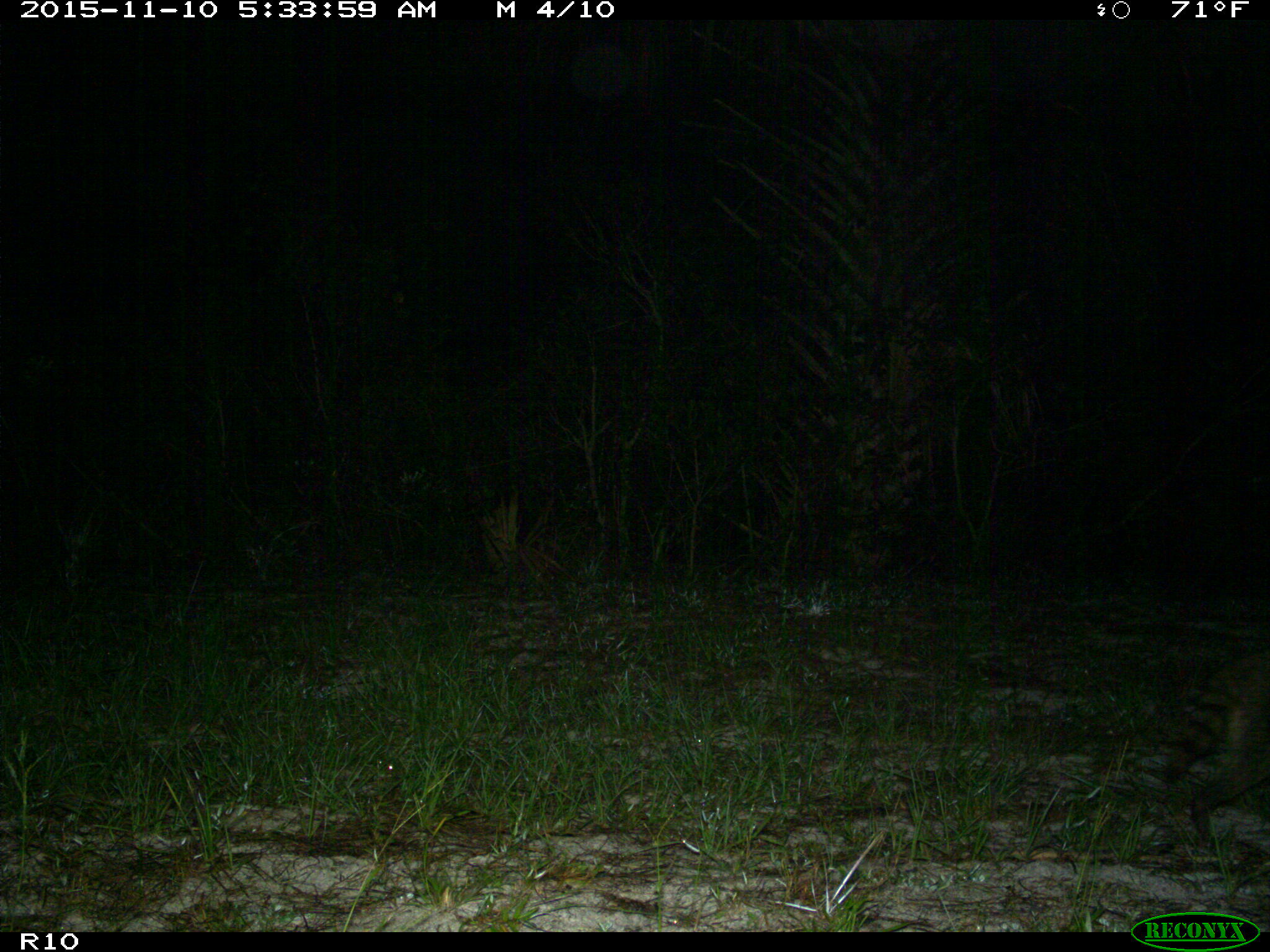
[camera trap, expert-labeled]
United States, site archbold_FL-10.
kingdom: Animalia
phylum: Chordata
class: Mammalia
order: Carnivora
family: Procyonidae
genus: Procyon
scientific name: Procyon lotor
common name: common raccoon